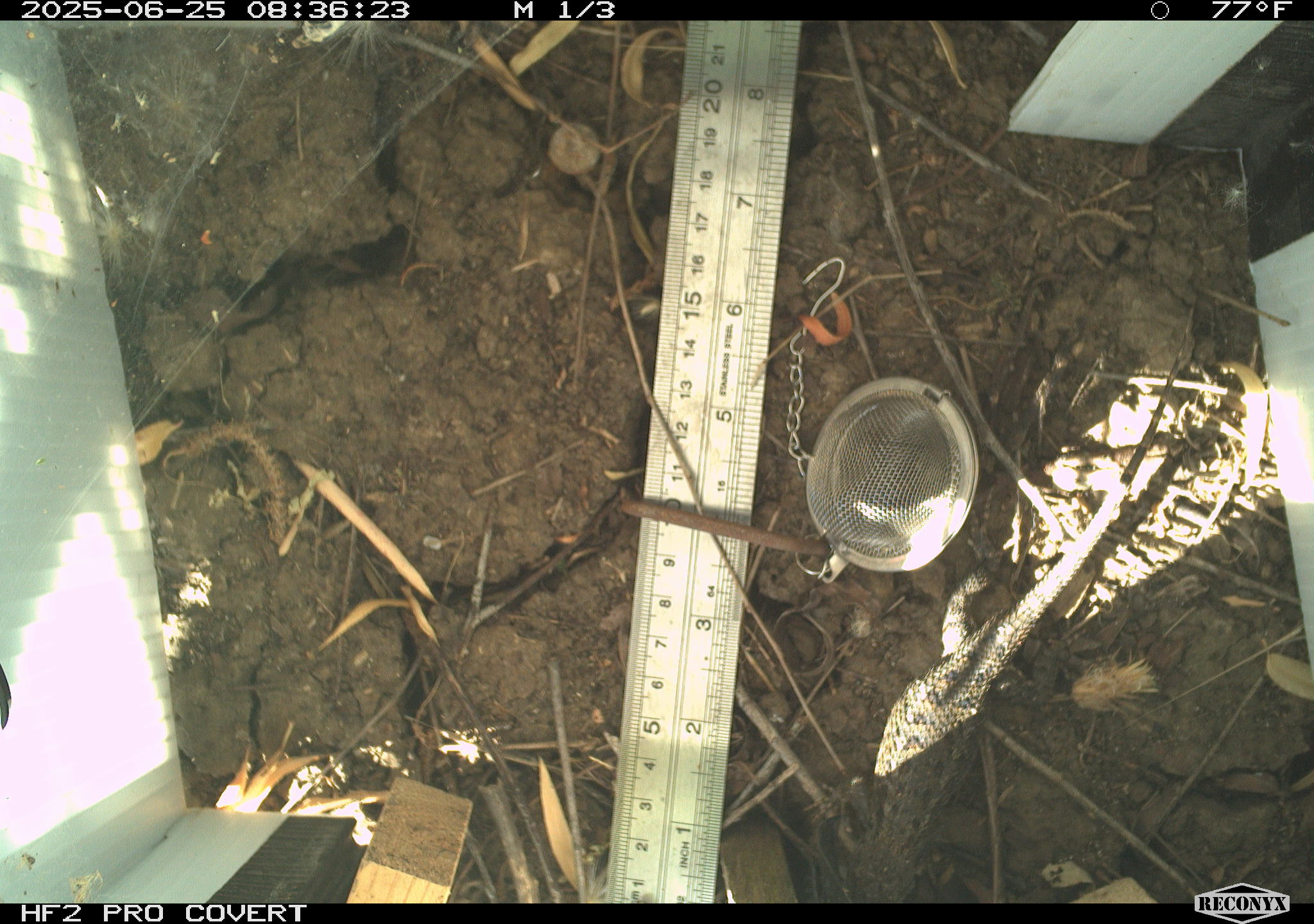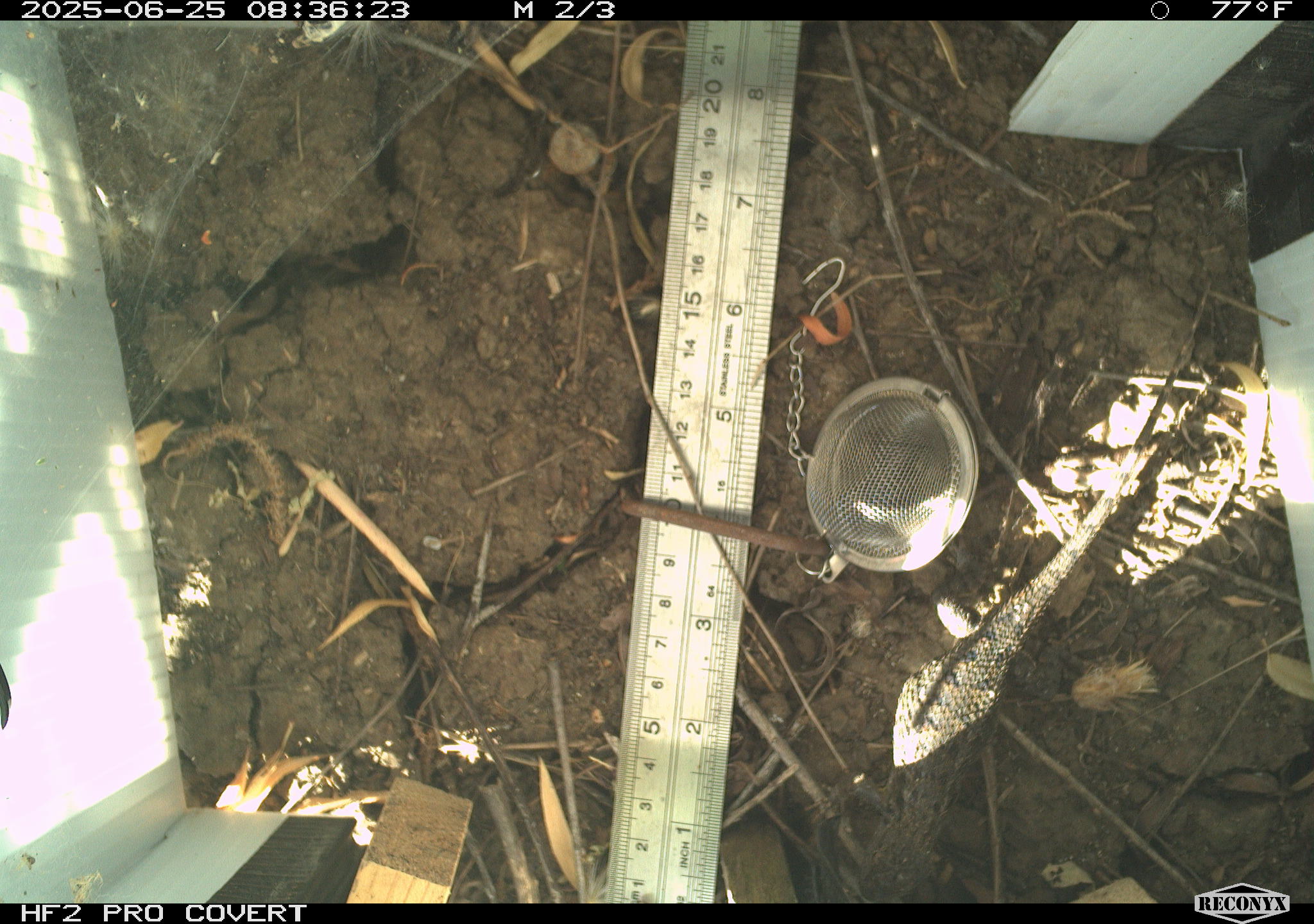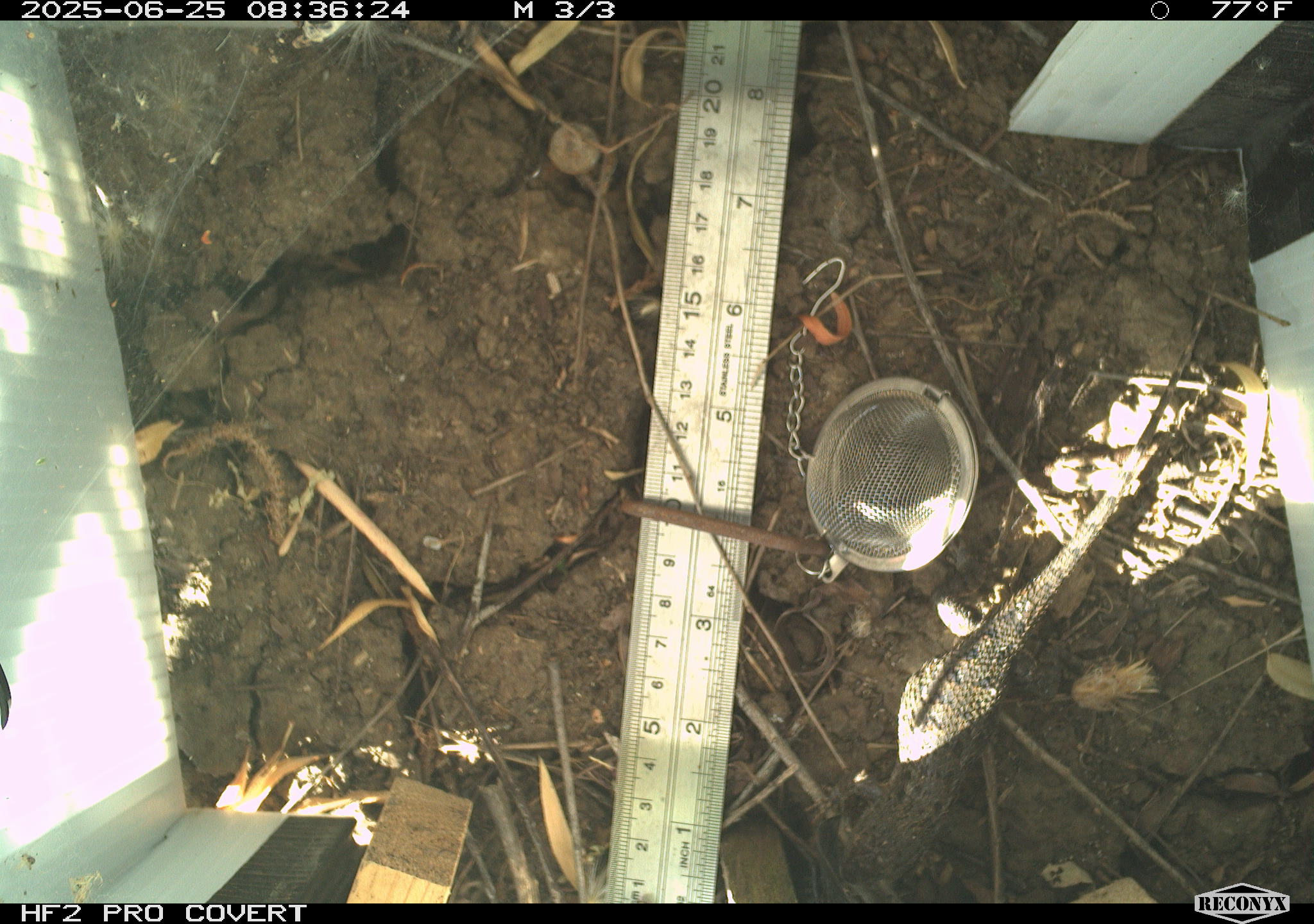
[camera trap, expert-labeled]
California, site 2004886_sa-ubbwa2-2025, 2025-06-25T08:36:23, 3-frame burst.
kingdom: Animalia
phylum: Chordata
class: Reptilia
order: Squamata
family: Phrynosomatidae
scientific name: Phrynosomatidae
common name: north american spiny lizards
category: sceloporus/uta species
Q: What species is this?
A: Sceloporus/uta species (north american spiny lizards) (Phrynosomatidae).